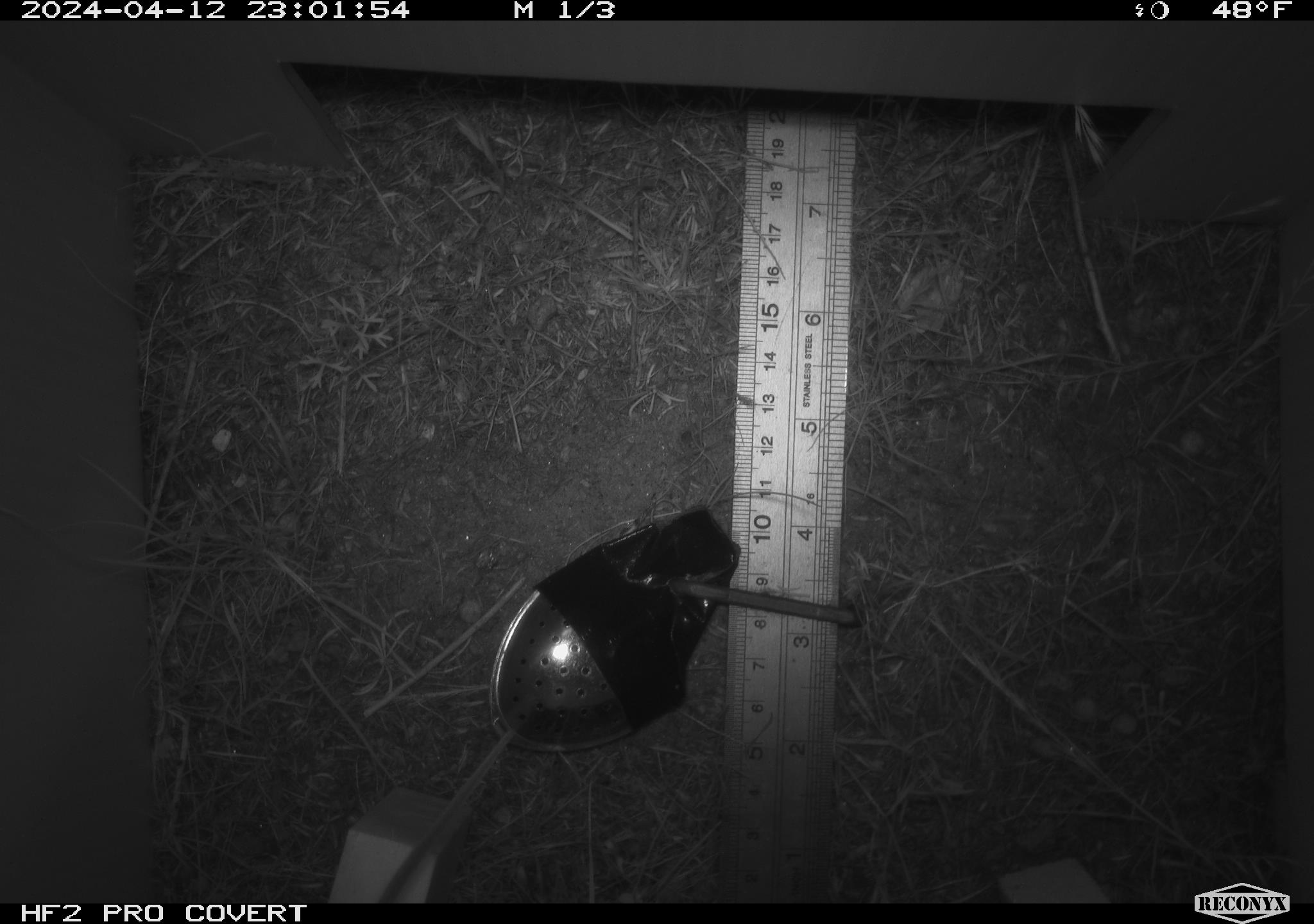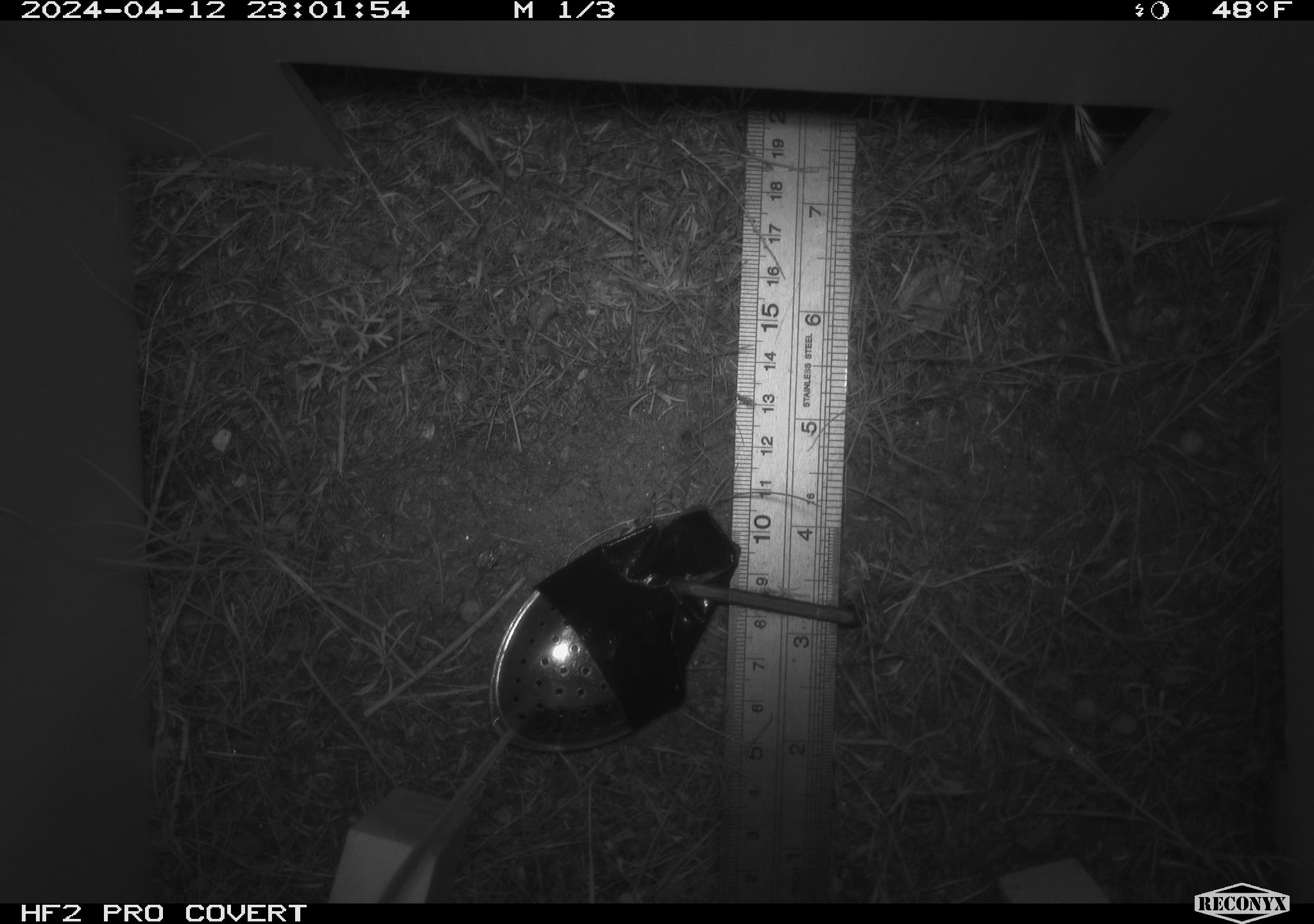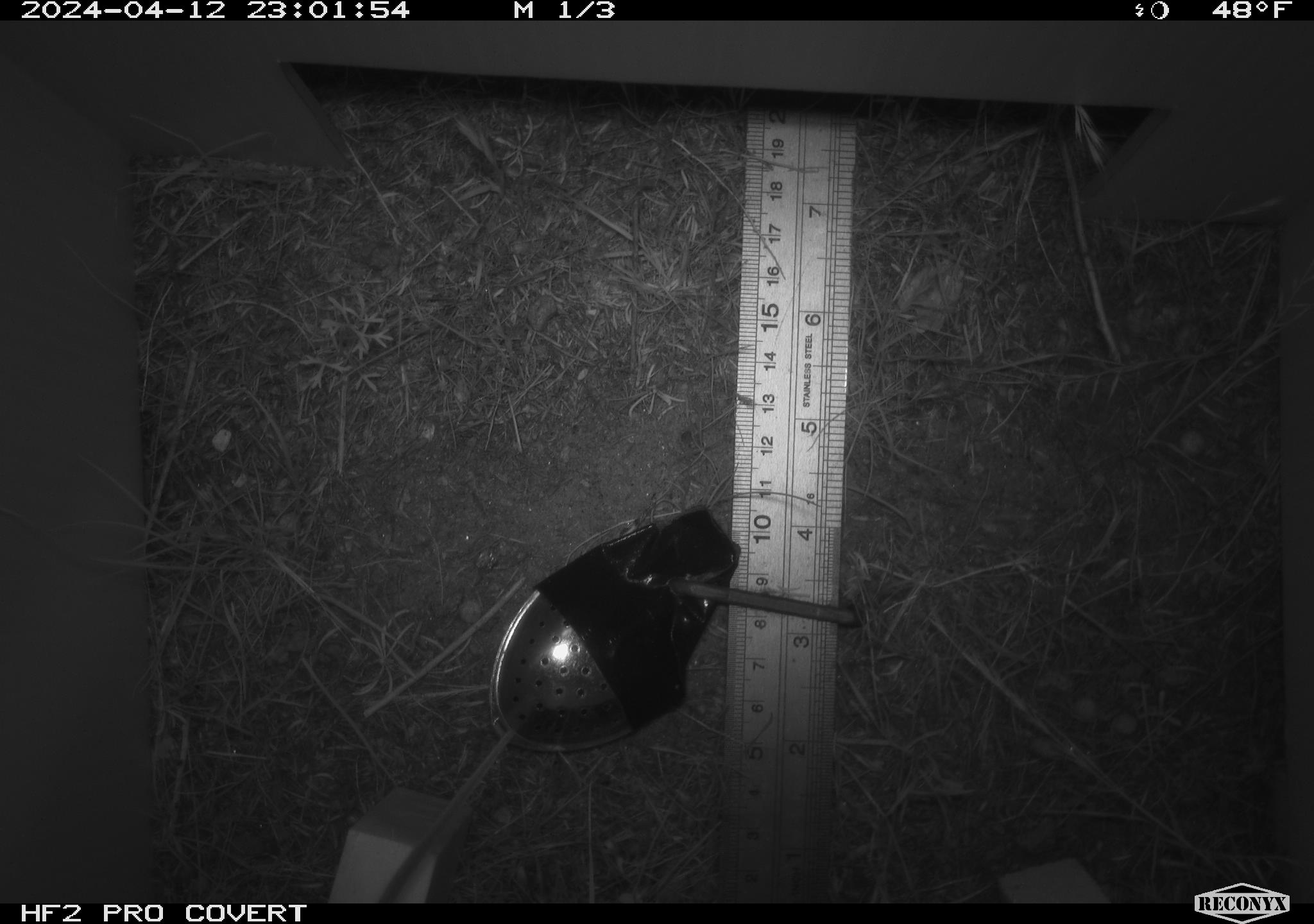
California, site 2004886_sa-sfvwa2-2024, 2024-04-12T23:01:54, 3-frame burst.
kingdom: Animalia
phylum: Chordata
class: Mammalia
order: Rodentia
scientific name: Rodentia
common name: mouse species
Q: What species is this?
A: Mouse species (Rodentia).